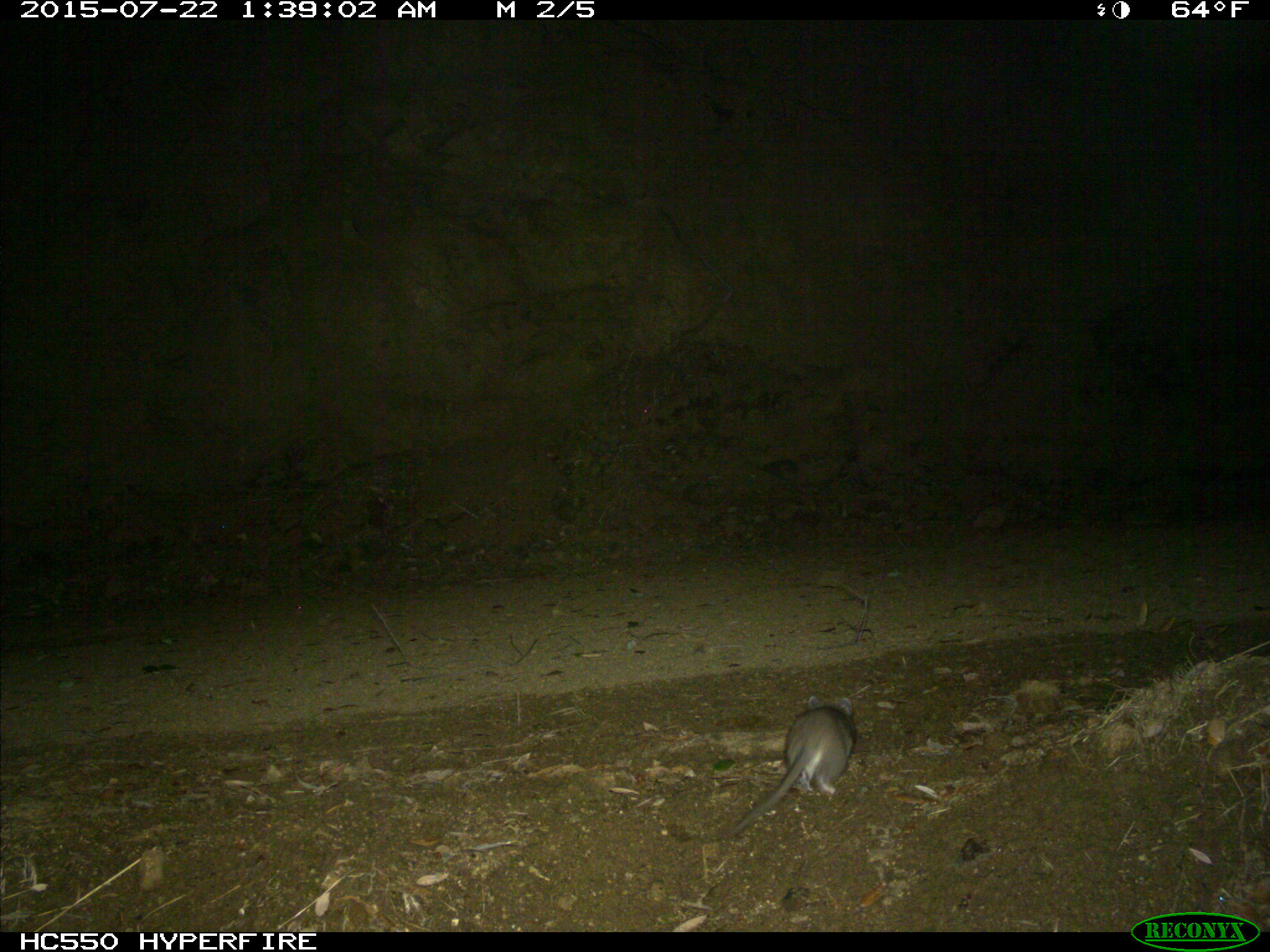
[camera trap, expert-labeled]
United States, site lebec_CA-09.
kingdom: Animalia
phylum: Chordata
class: Mammalia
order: Rodentia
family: Cricetidae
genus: Neotoma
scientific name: Neotoma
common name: pack rat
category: unidentified pack rat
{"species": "unidentified pack rat (pack rat) (Neotoma)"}